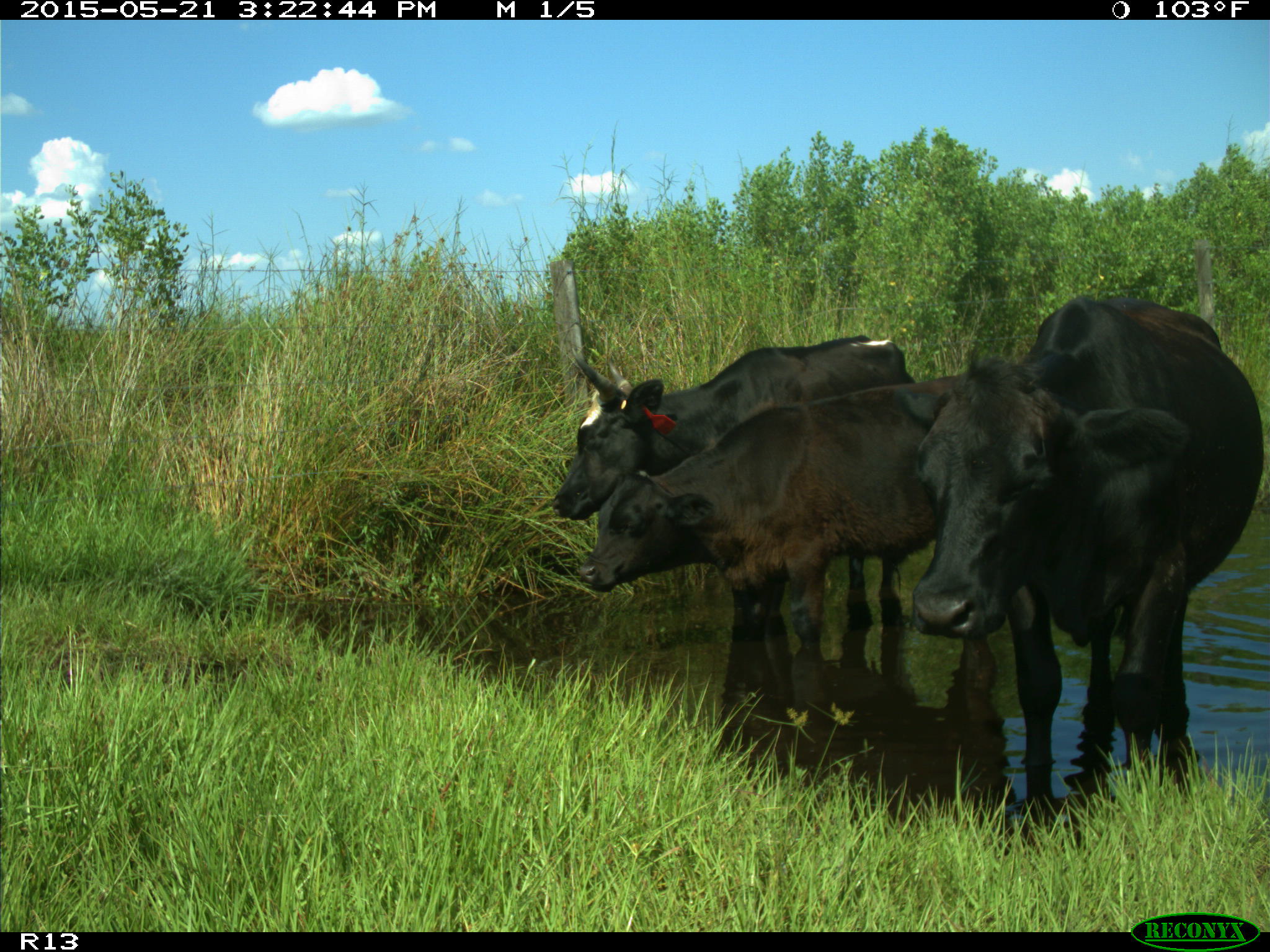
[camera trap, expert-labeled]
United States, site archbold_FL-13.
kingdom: Animalia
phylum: Chordata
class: Mammalia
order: Artiodactyla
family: Bovidae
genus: Bos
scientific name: Bos taurus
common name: domestic cow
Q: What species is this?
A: Bos taurus (domestic cow).